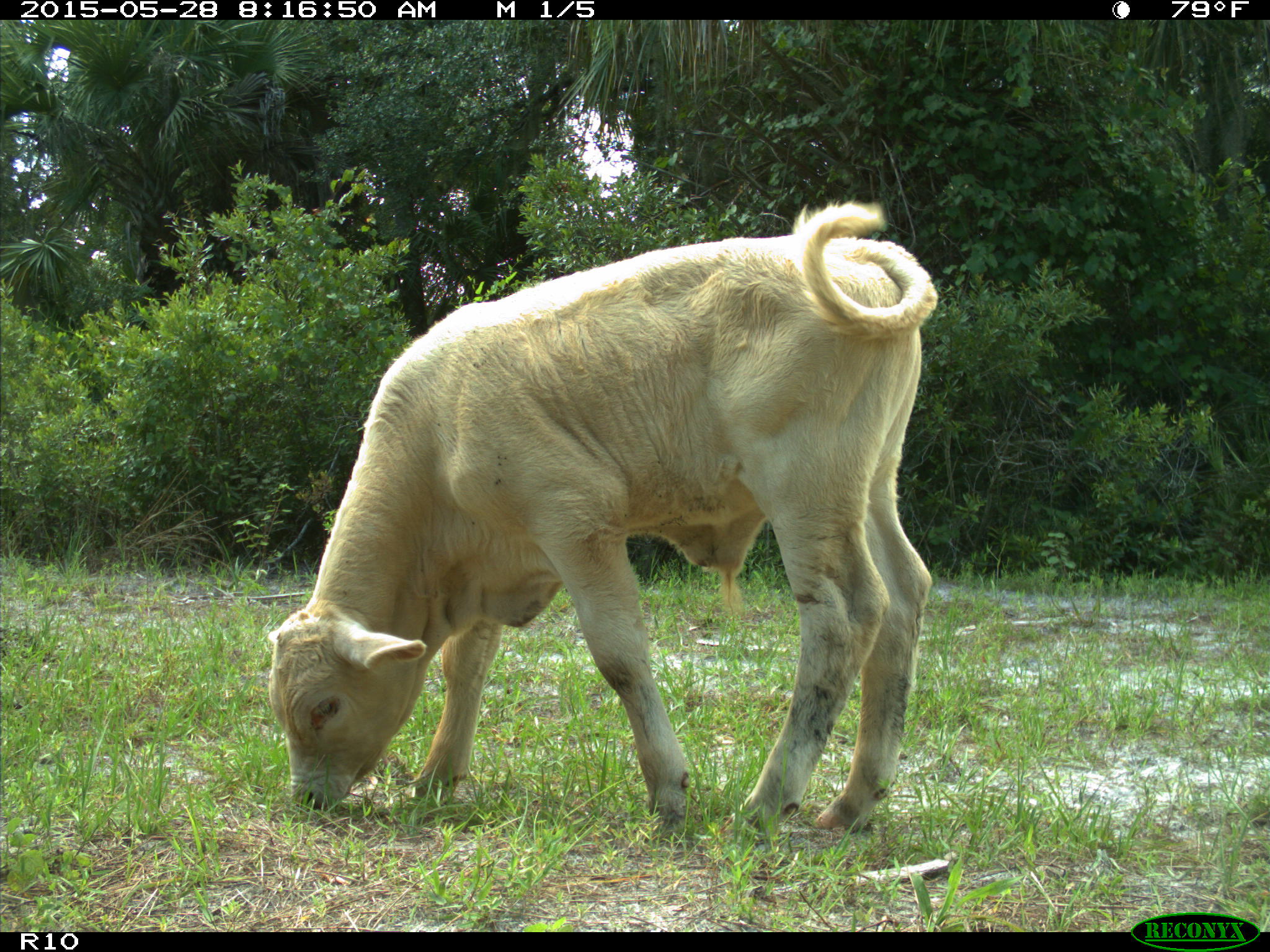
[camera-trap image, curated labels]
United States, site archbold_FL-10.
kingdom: Animalia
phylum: Chordata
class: Mammalia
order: Artiodactyla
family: Bovidae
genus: Bos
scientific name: Bos taurus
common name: domestic cow